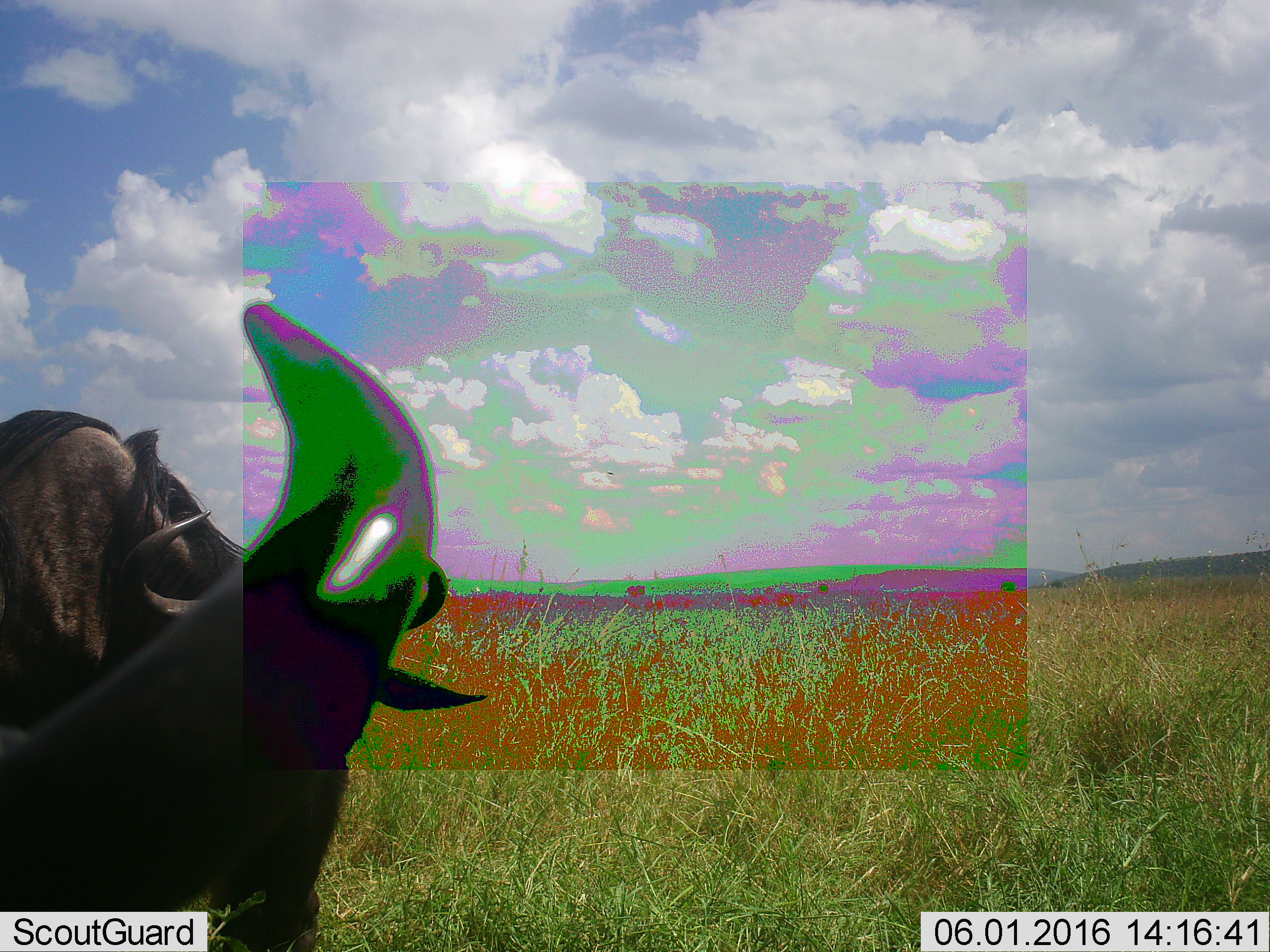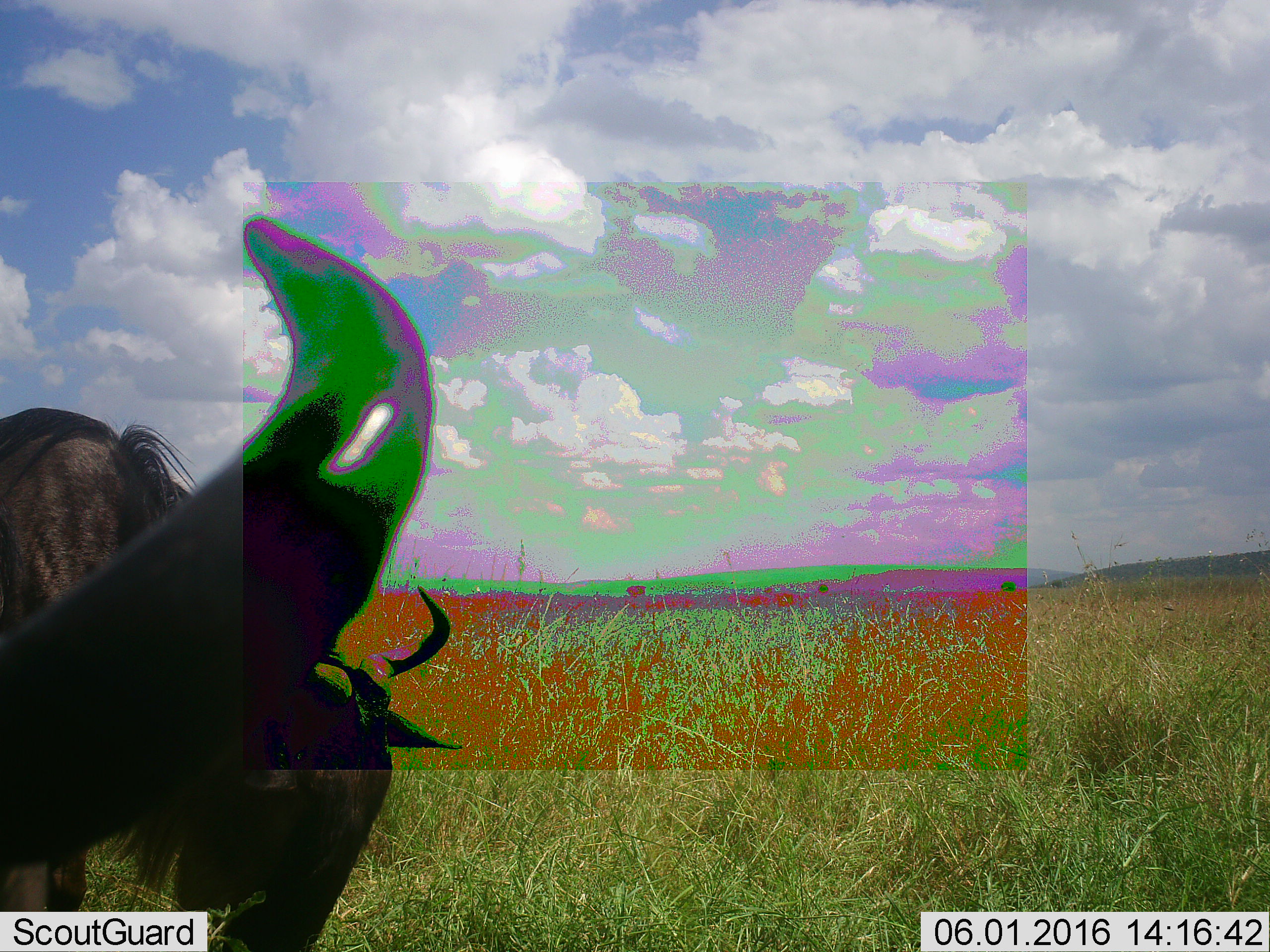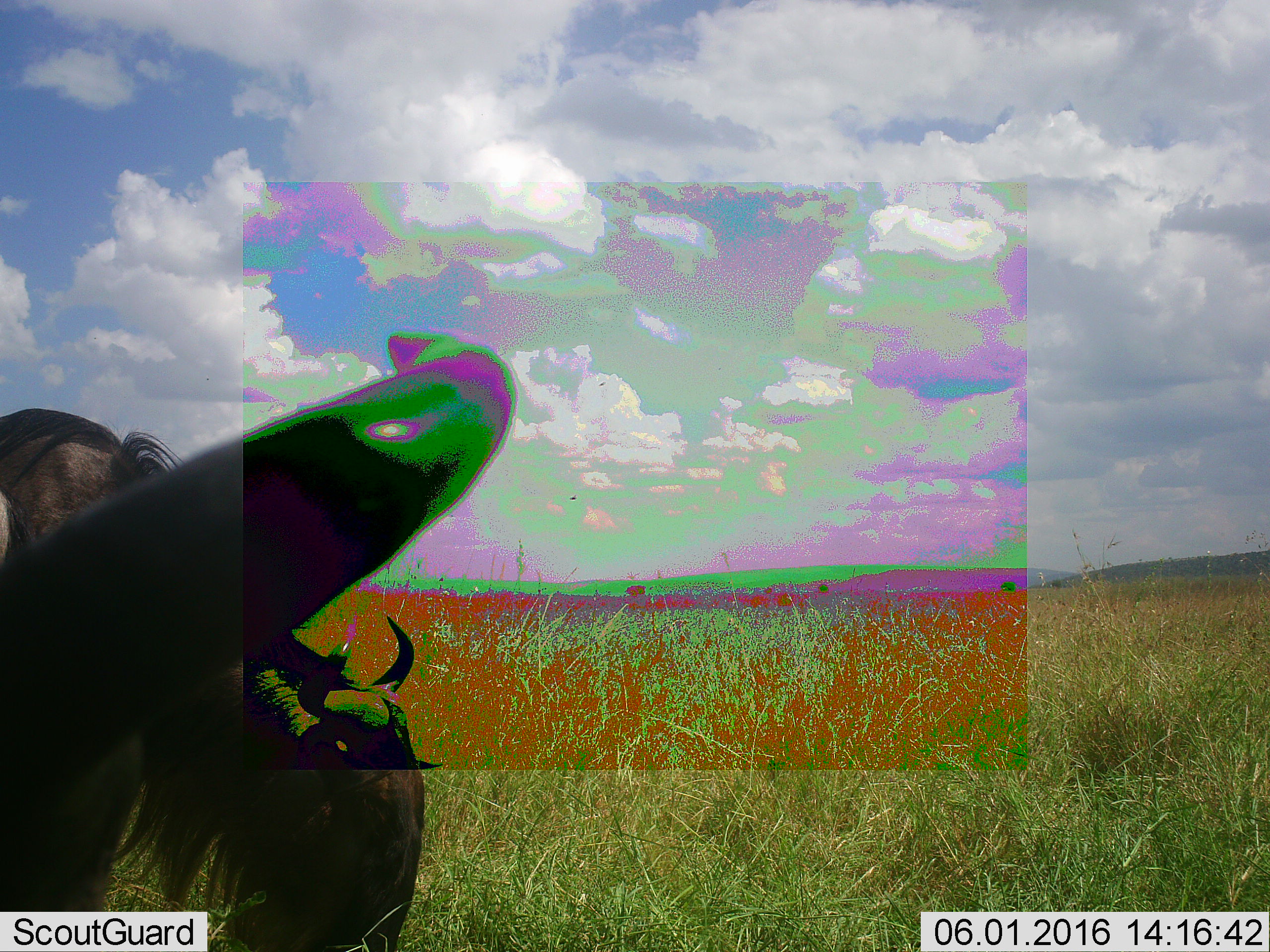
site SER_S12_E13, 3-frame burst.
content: unidentified animal